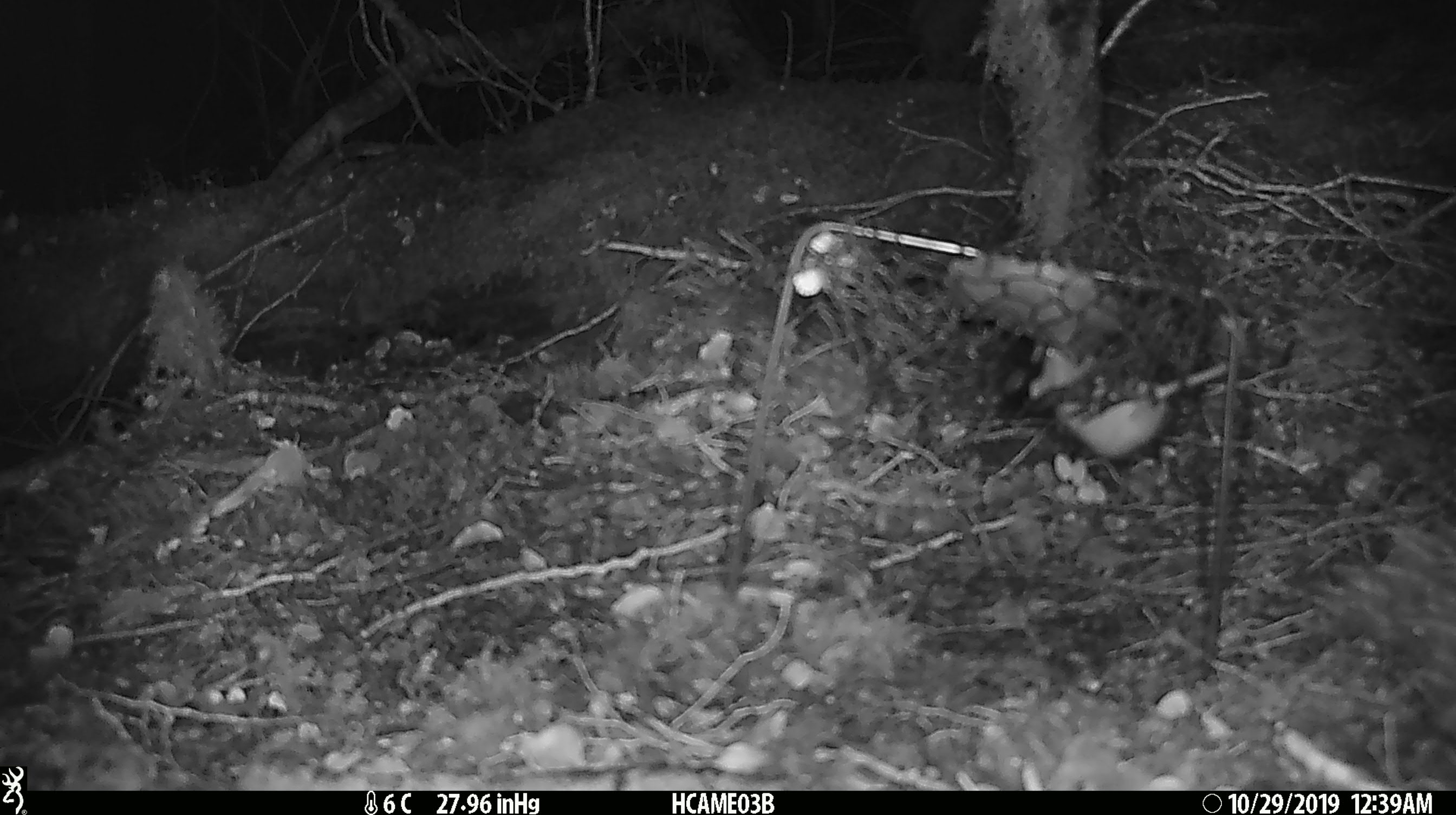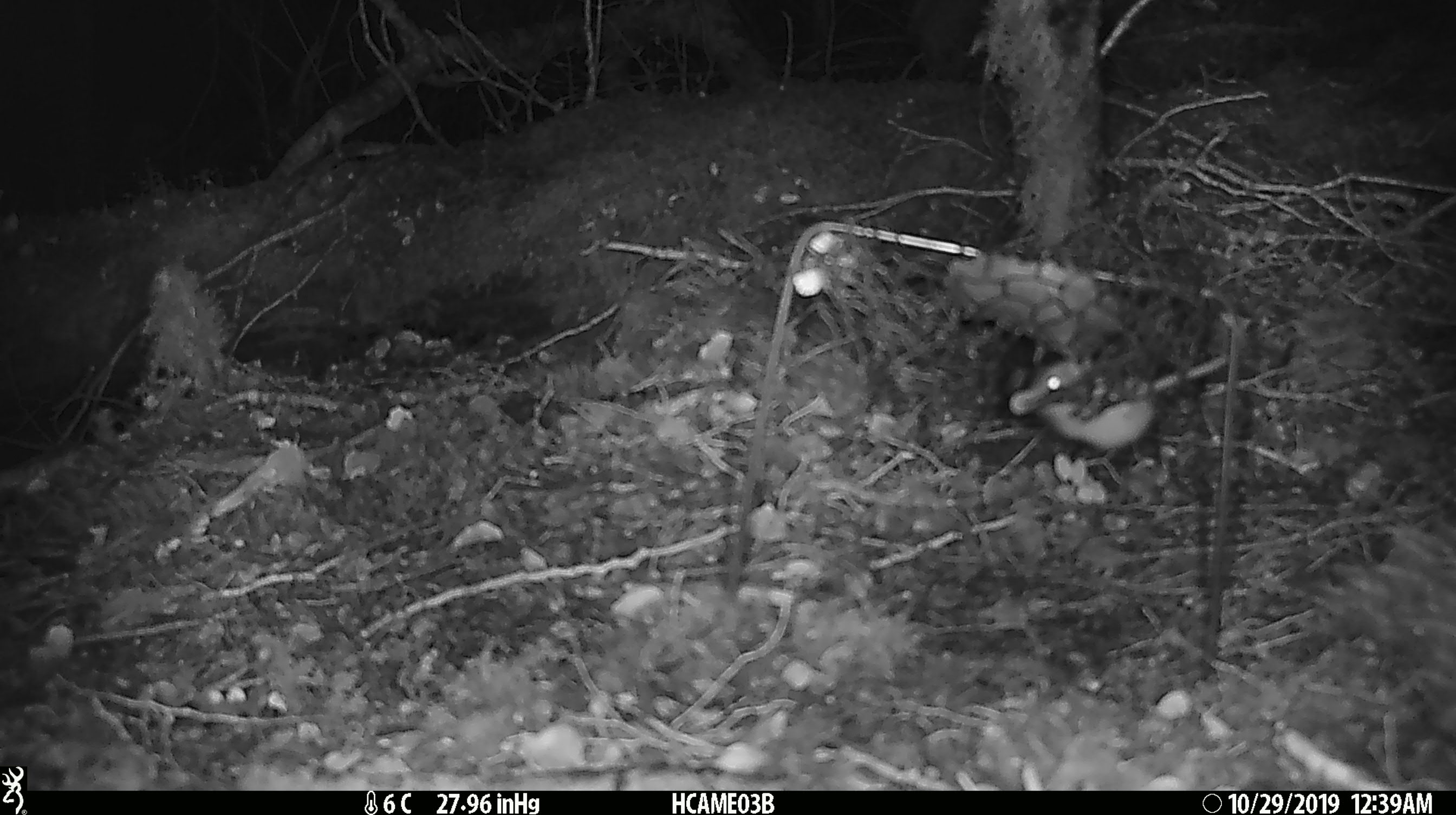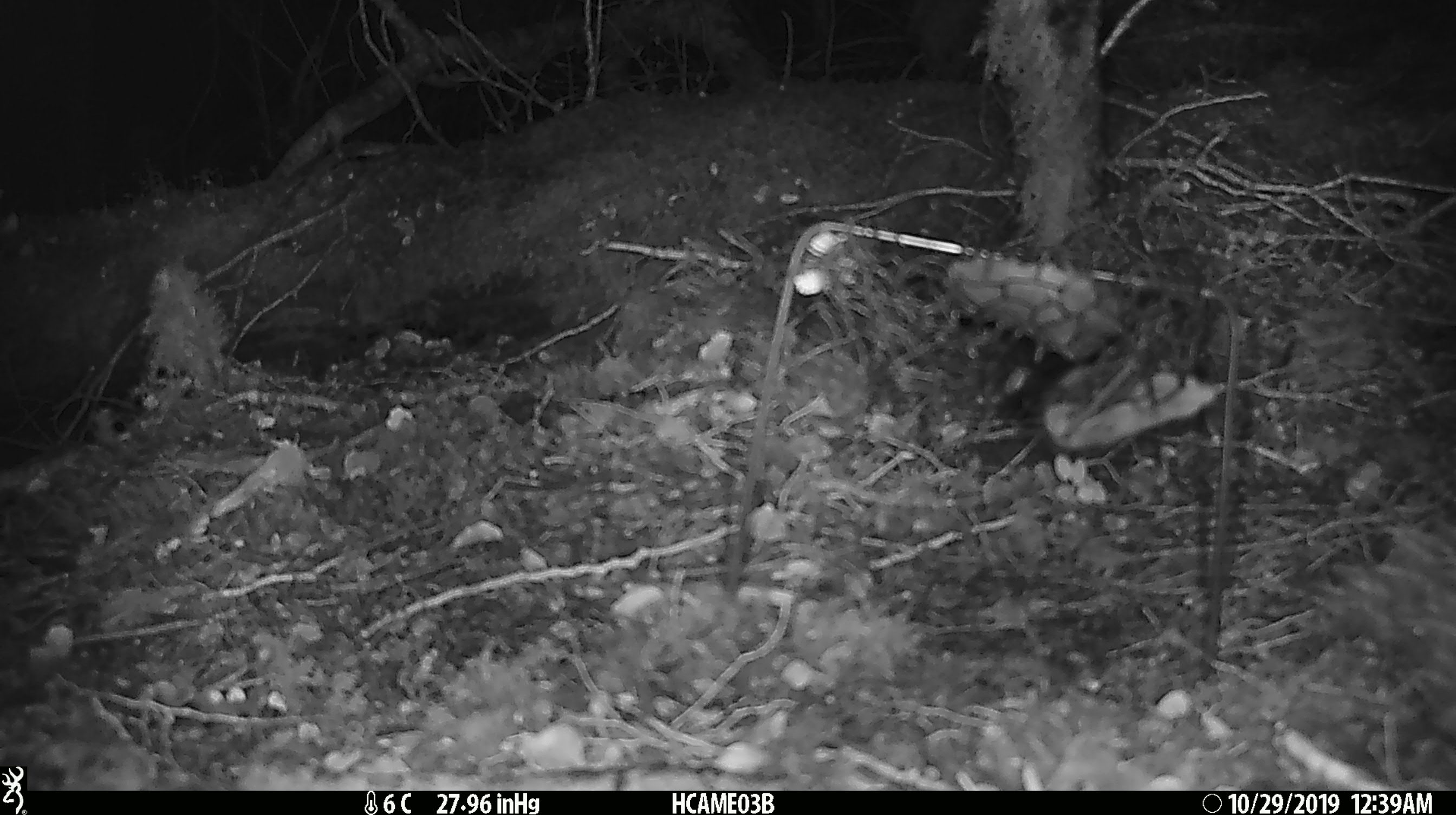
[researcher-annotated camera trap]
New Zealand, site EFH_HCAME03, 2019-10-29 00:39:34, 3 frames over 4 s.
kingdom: Animalia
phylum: Chordata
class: Mammalia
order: Rodentia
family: Muridae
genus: Mus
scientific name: Mus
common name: mouse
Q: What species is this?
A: Mouse (Mus).